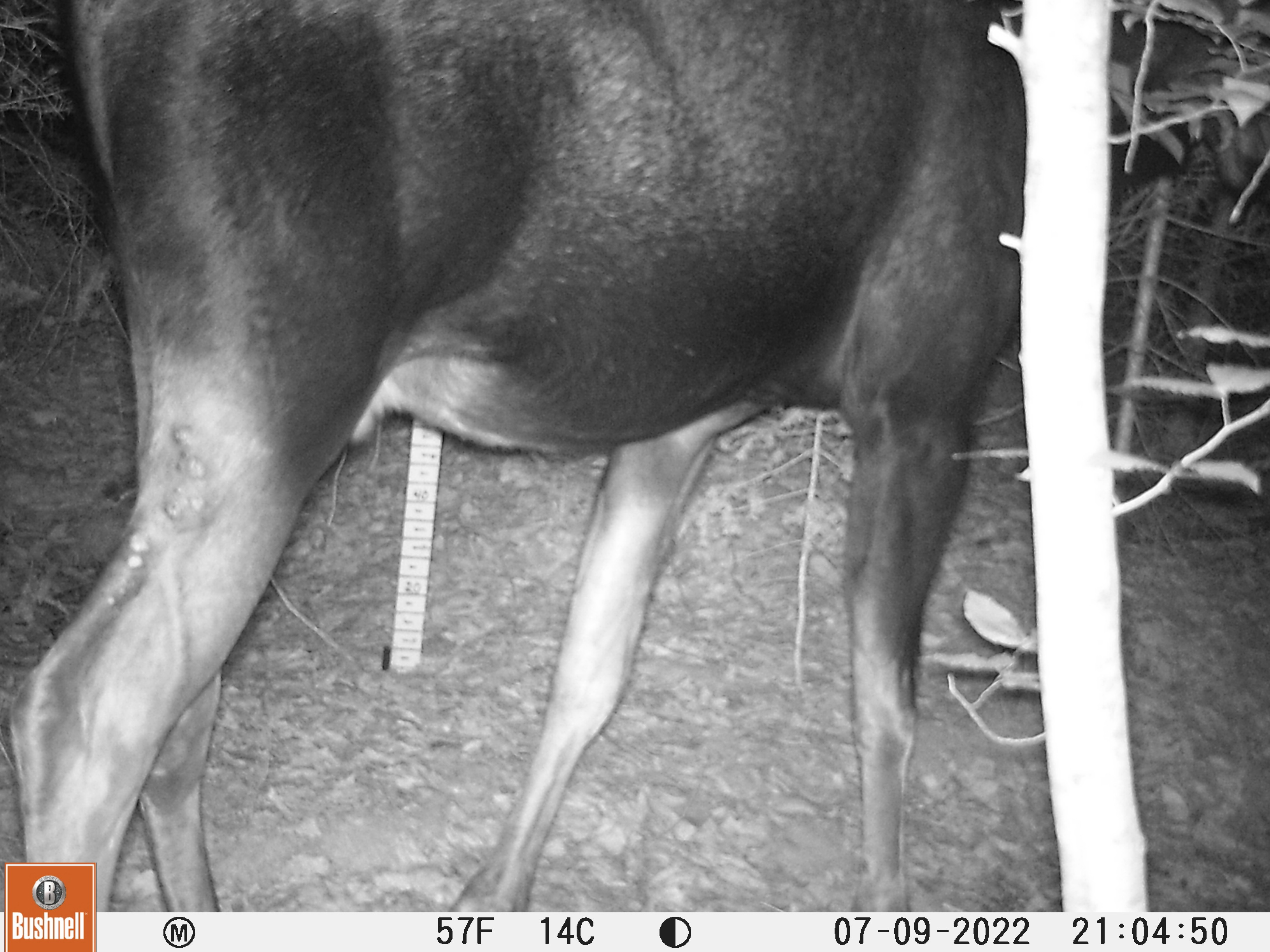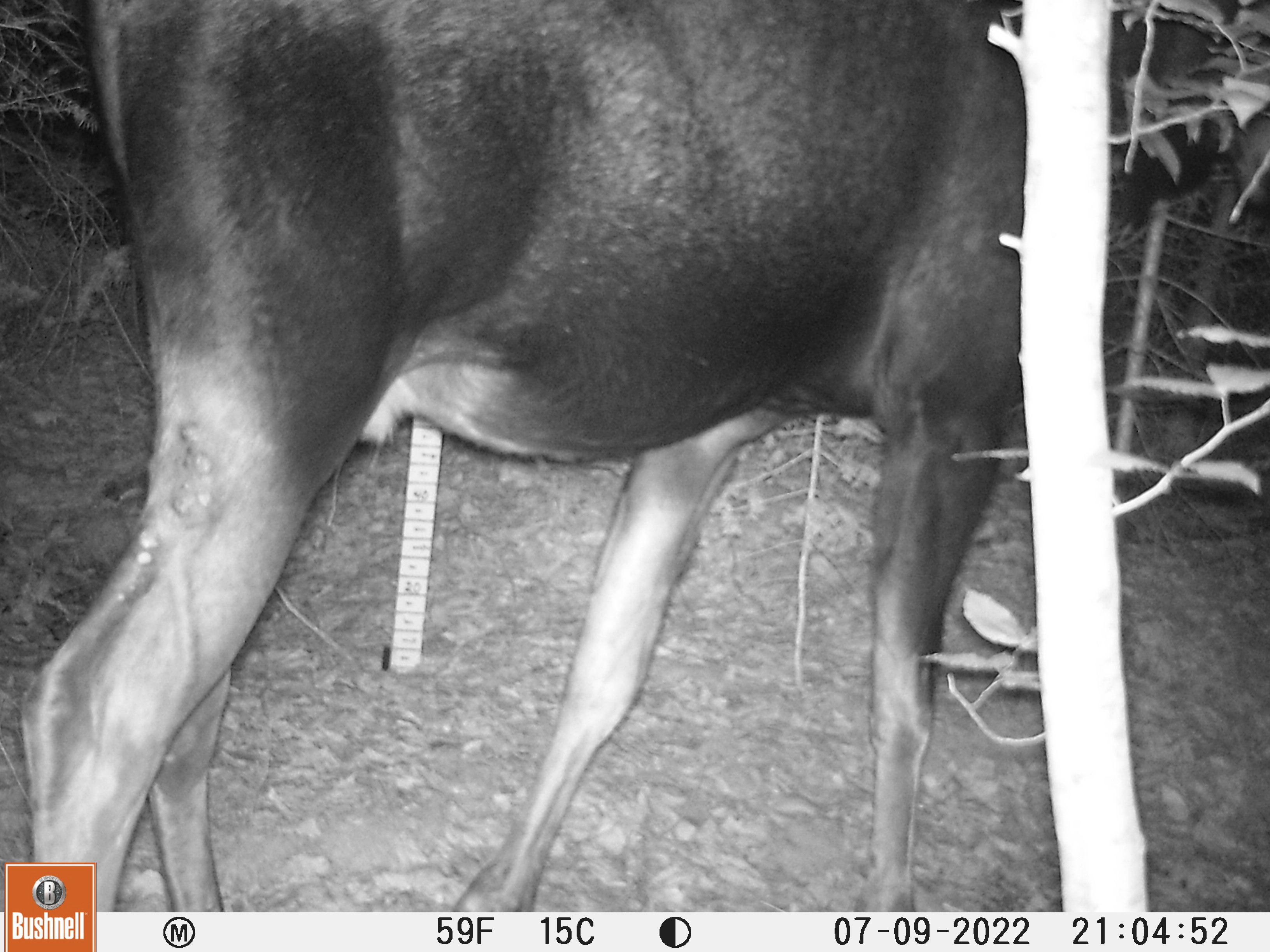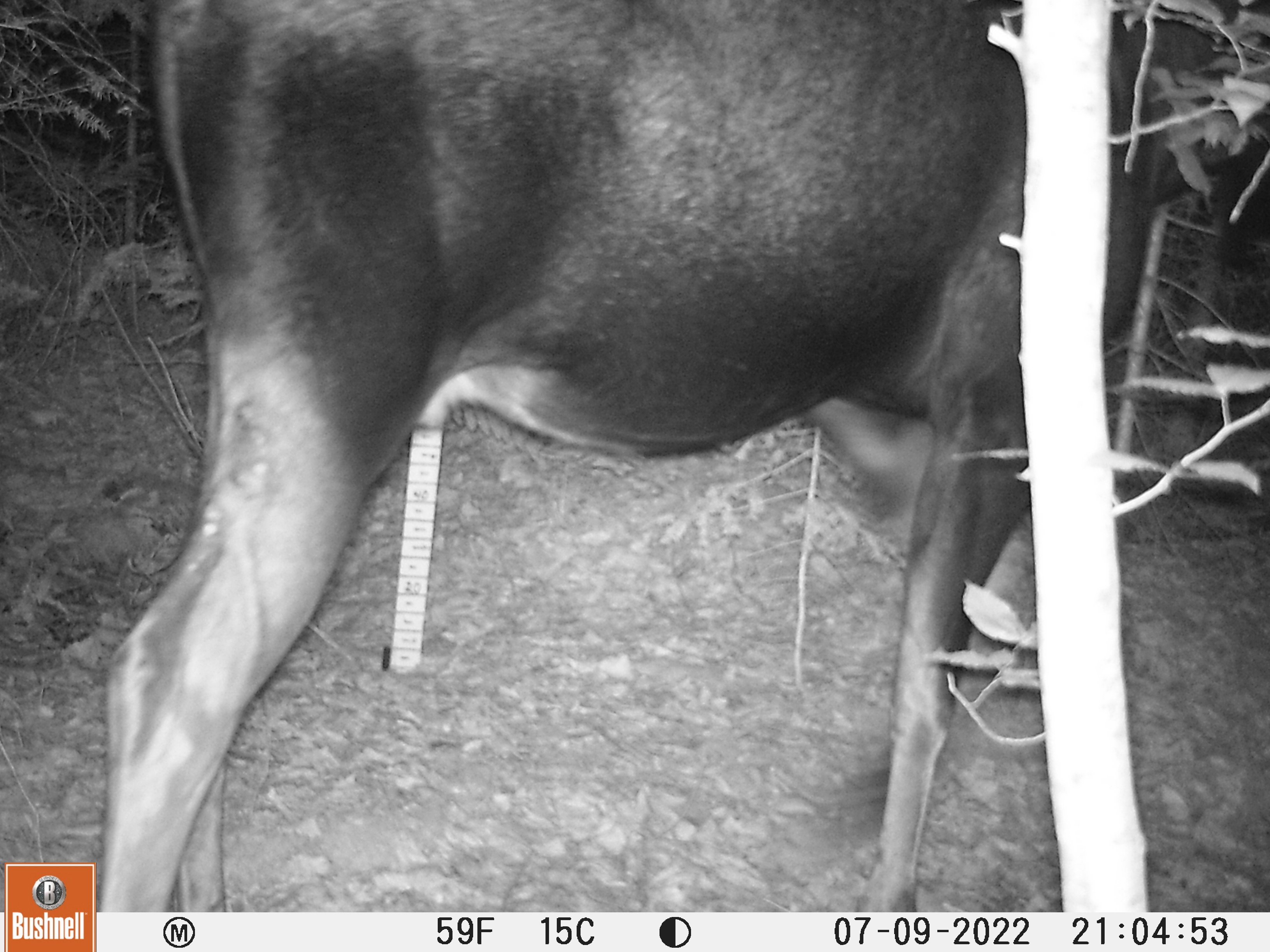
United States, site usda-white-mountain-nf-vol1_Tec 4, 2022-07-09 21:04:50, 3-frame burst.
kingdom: Animalia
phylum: Chordata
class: Mammalia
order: Artiodactyla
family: Cervidae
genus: Alces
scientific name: Alces alces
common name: moose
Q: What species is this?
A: Moose (Alces alces).